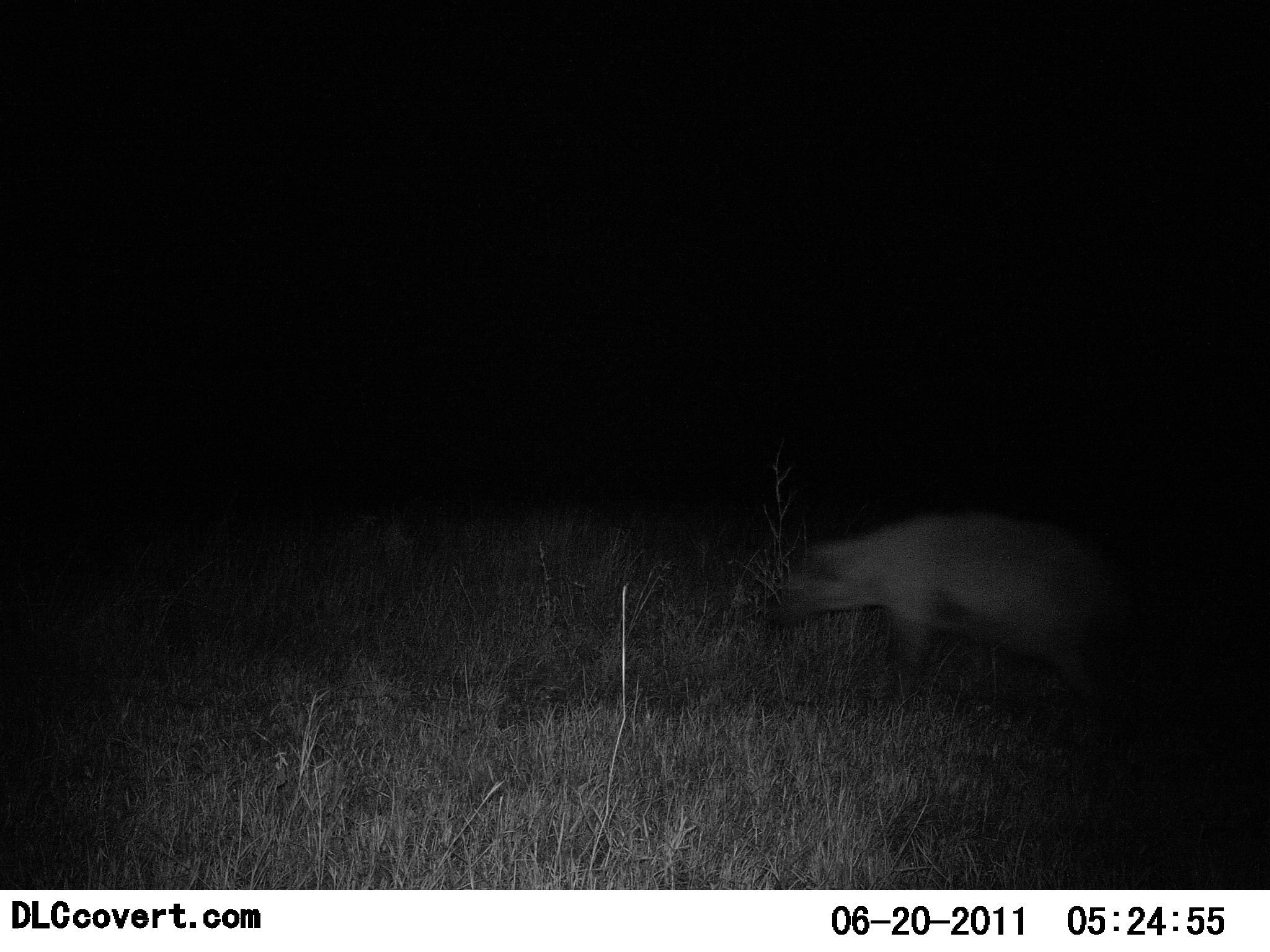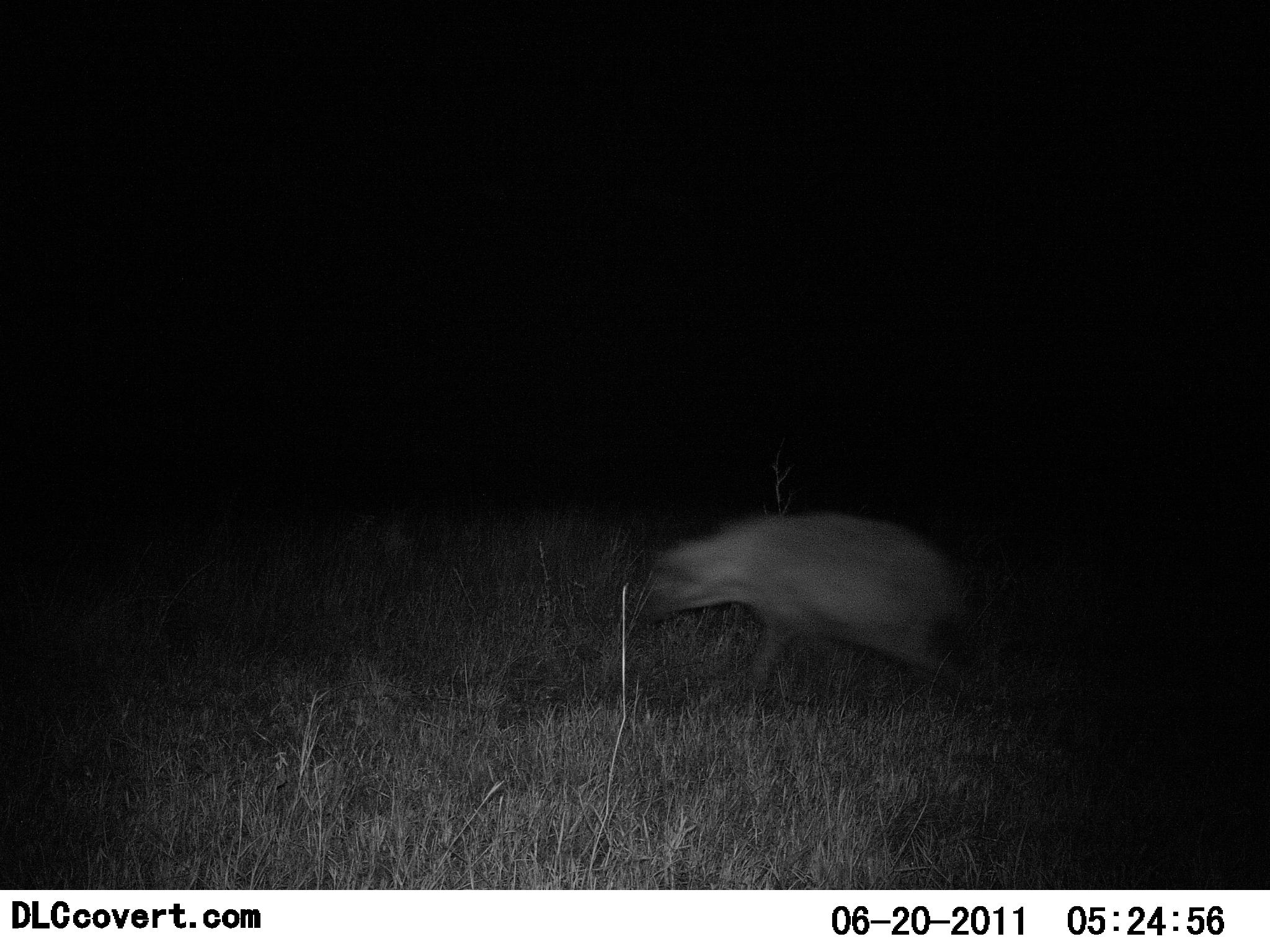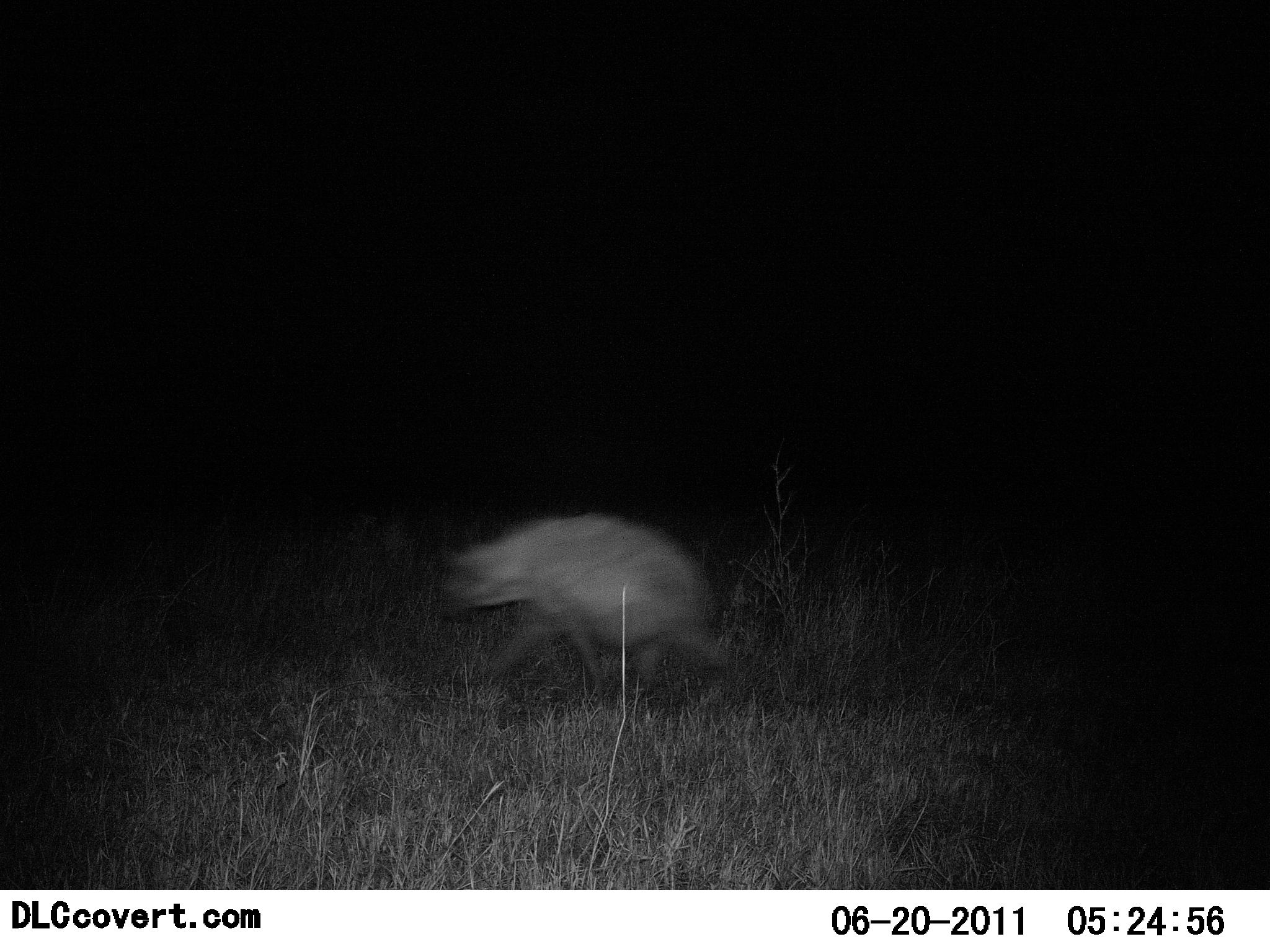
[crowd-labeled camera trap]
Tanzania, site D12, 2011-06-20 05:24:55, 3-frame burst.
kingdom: Animalia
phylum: Chordata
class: Mammalia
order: Carnivora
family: Hyaenidae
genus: Crocuta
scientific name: Crocuta crocuta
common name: spotted hyena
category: hyenaspotted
Hyenaspotted (spotted hyena) (Crocuta crocuta), count 1. Behavior (volunteer vote fractions): standing 0%, resting 0%, moving 100%, interacting 0%. Young present (vote fraction): 0%. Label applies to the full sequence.